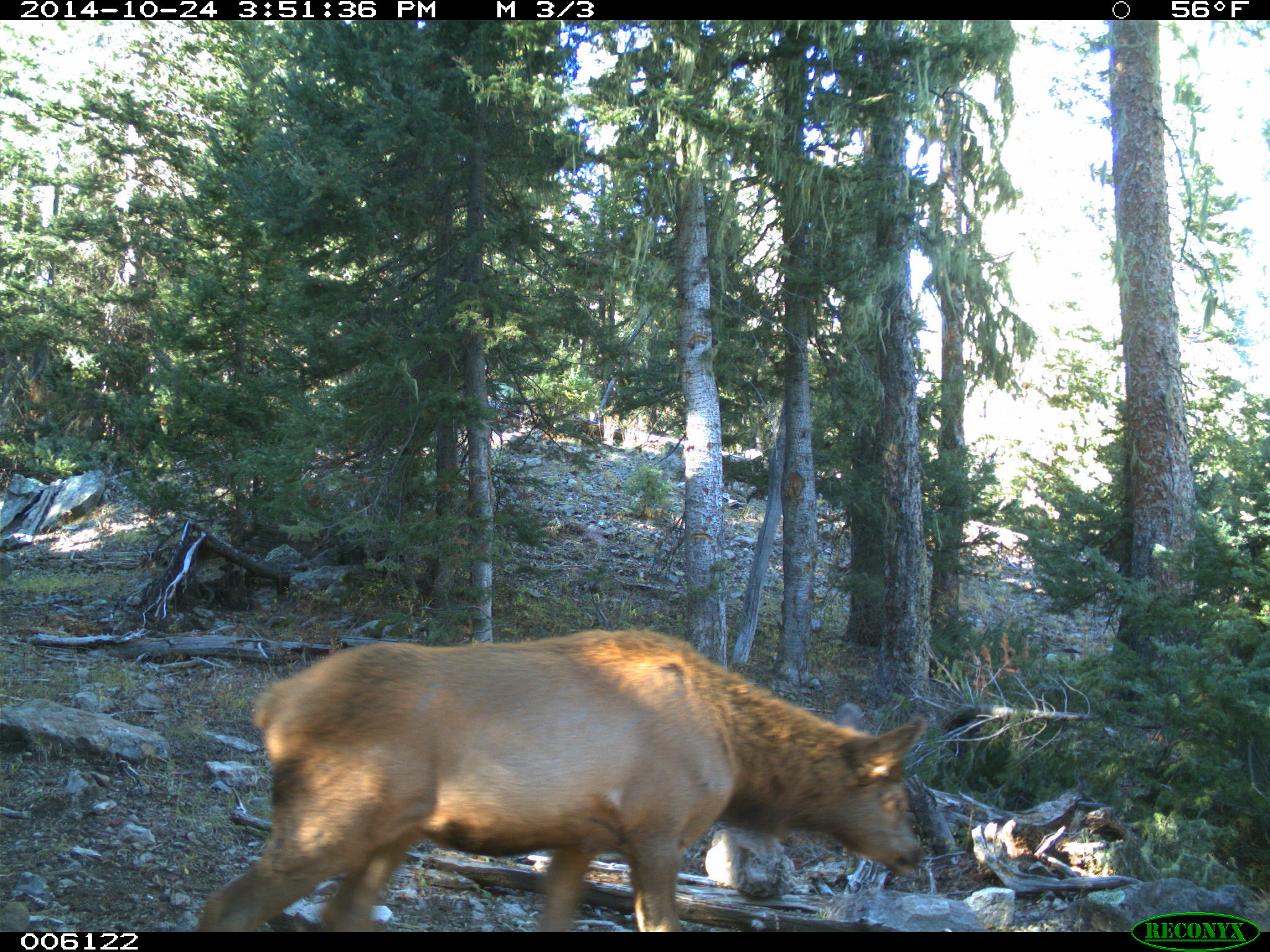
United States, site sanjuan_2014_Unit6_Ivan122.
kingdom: Animalia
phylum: Chordata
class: Mammalia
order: Artiodactyla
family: Cervidae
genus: Cervus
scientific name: Cervus elaphus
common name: red deer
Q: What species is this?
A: Cervus elaphus (red deer).